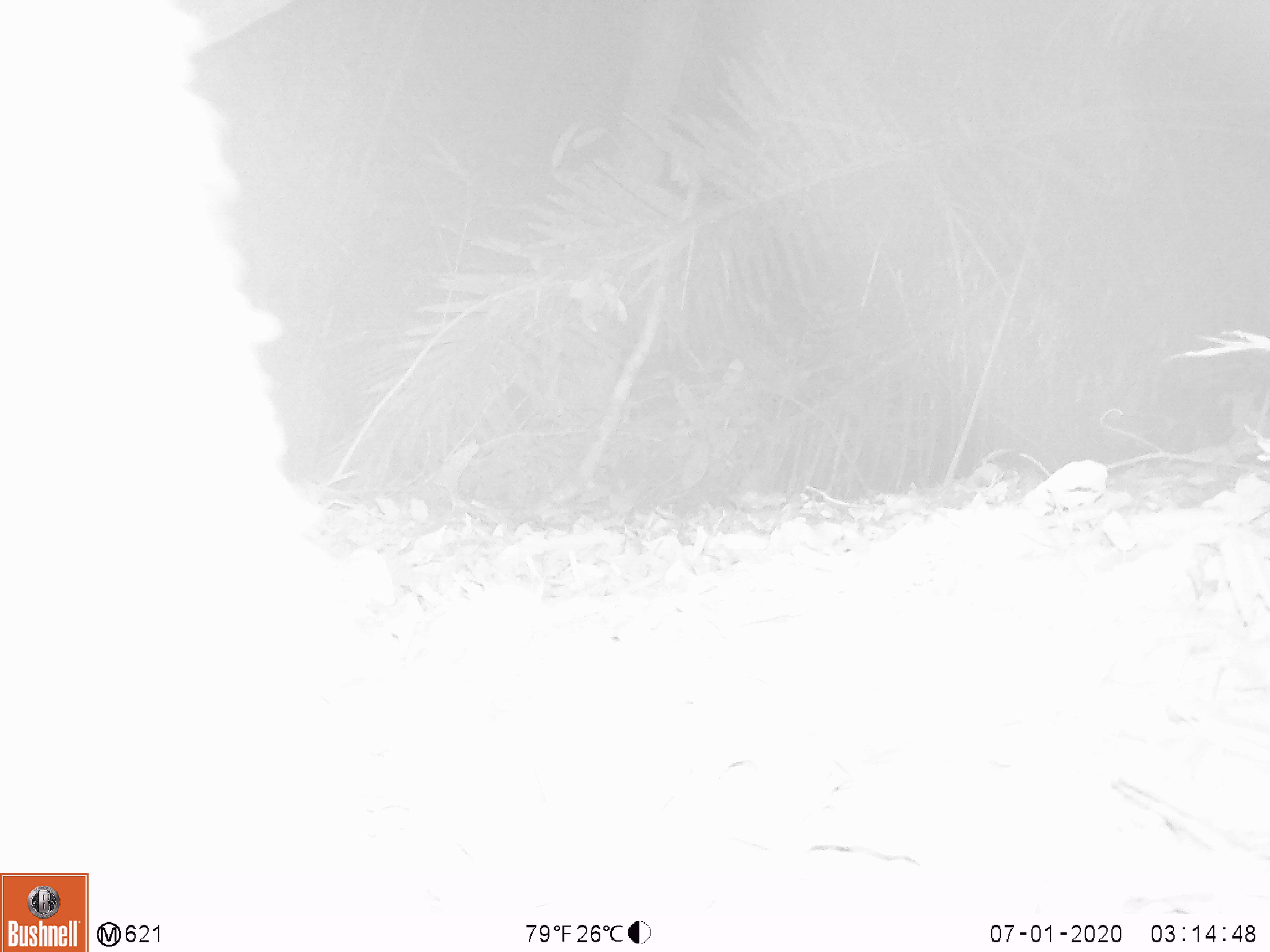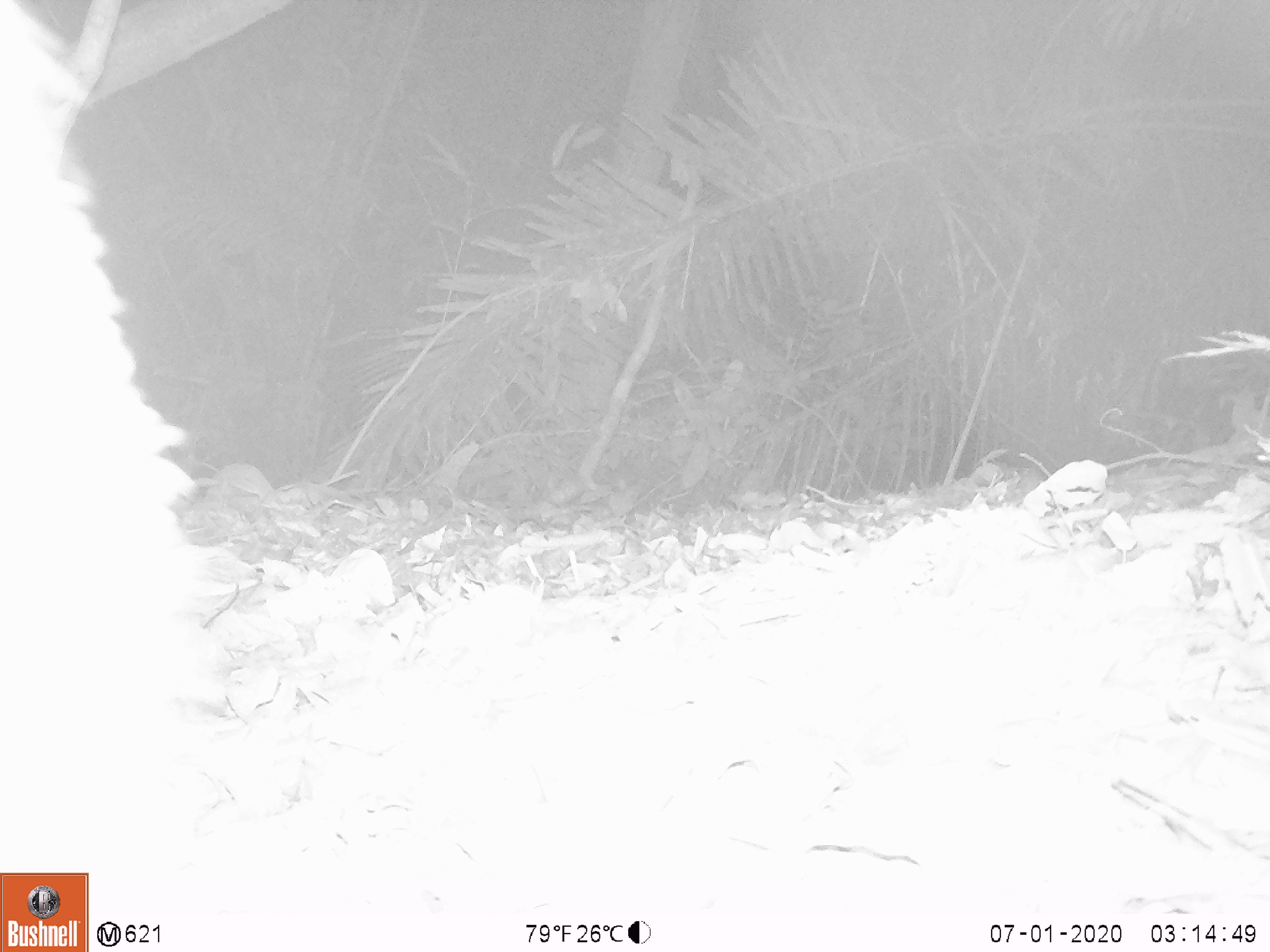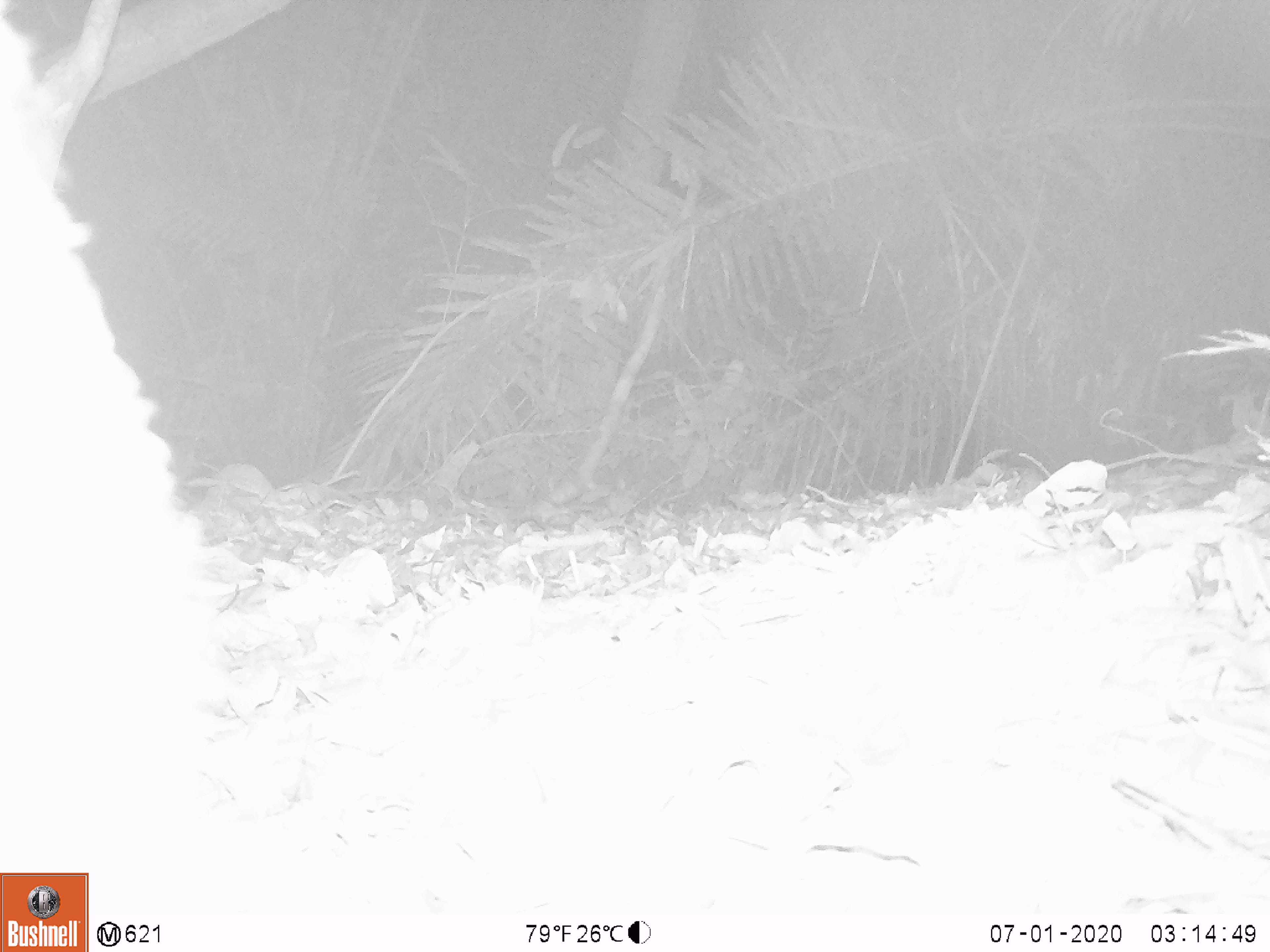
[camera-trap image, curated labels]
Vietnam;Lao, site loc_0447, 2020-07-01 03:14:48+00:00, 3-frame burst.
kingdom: Animalia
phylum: Chordata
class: Mammalia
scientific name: Mammalia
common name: mammal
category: unidentified mammal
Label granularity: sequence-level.